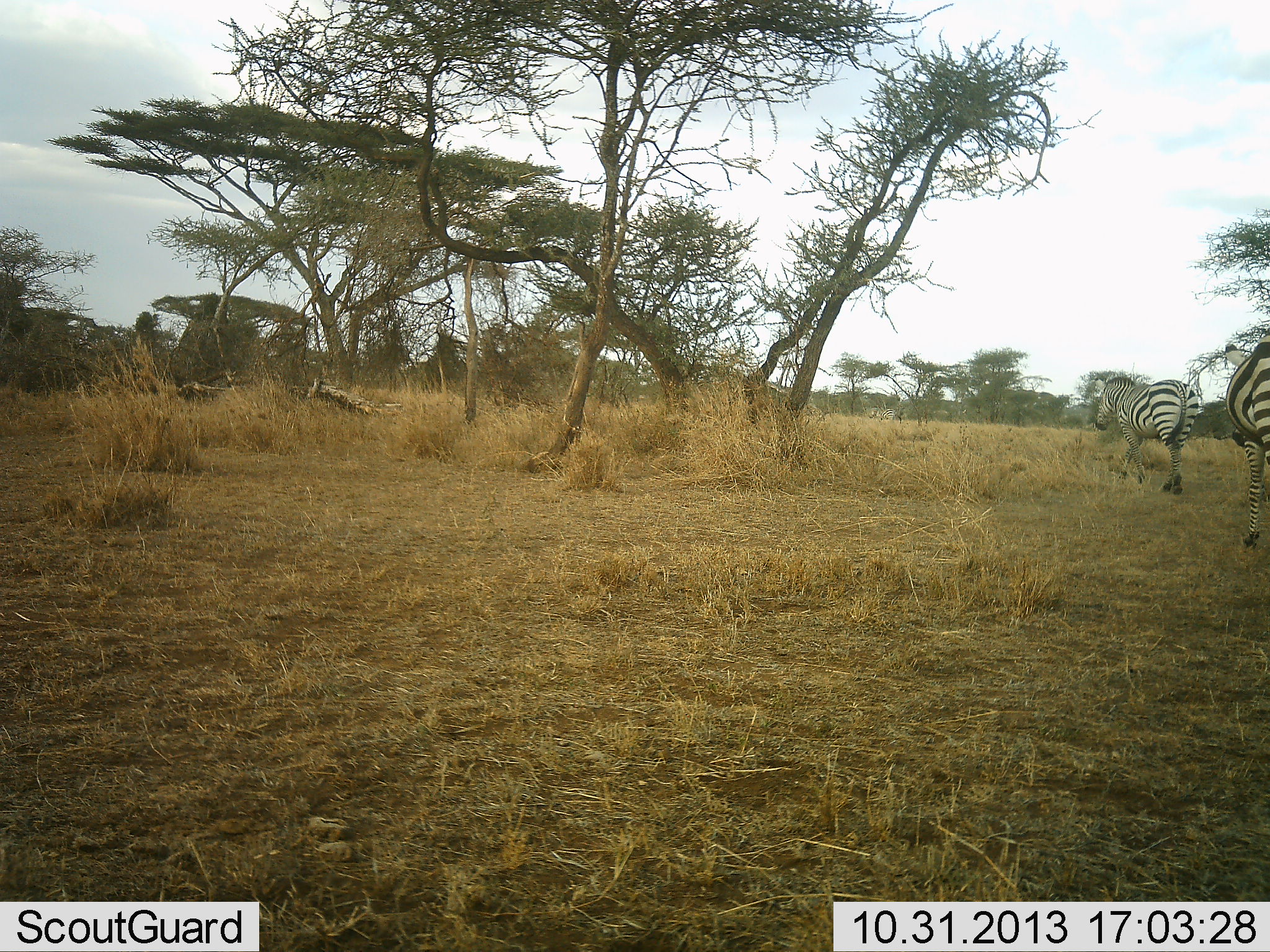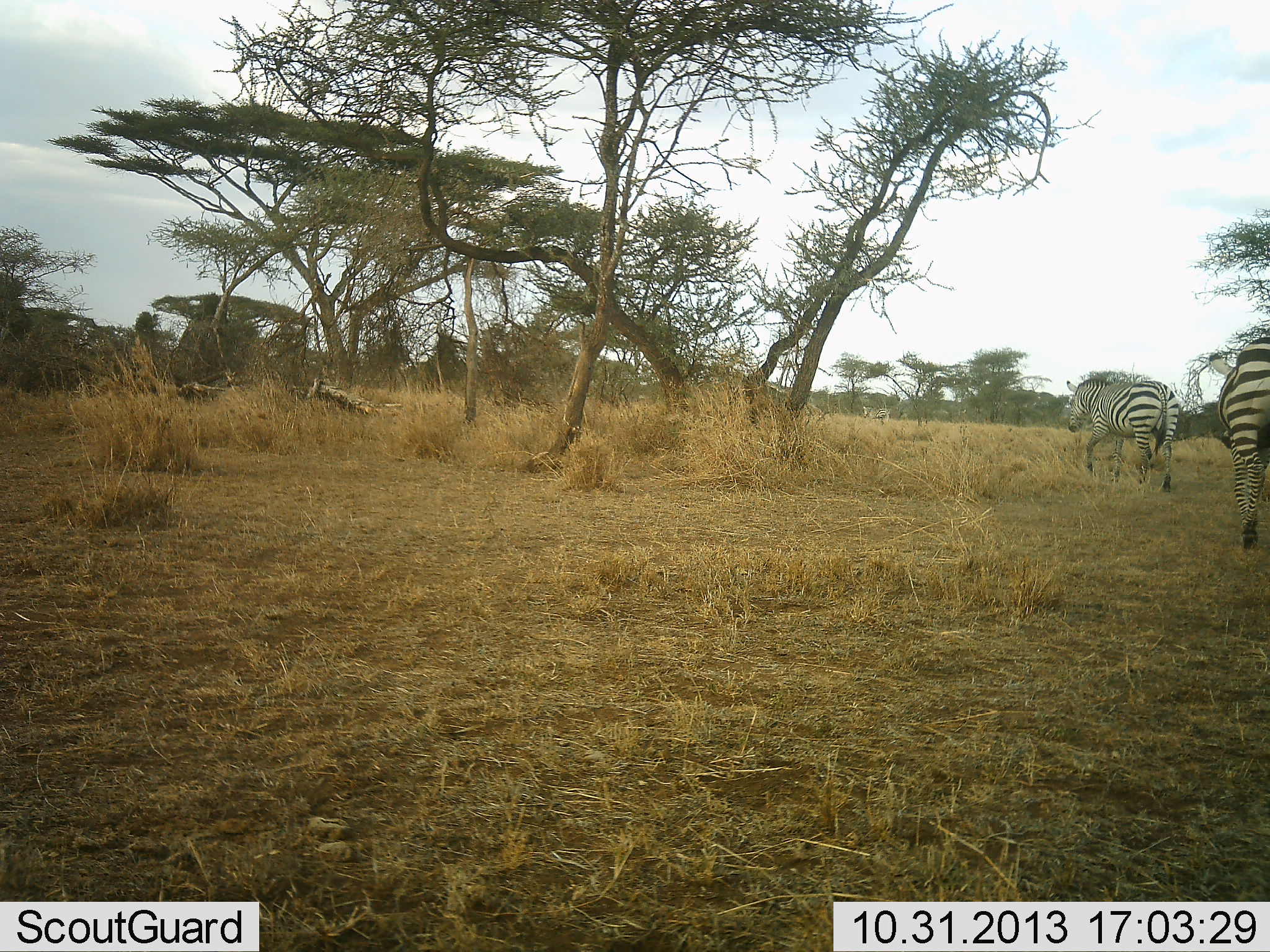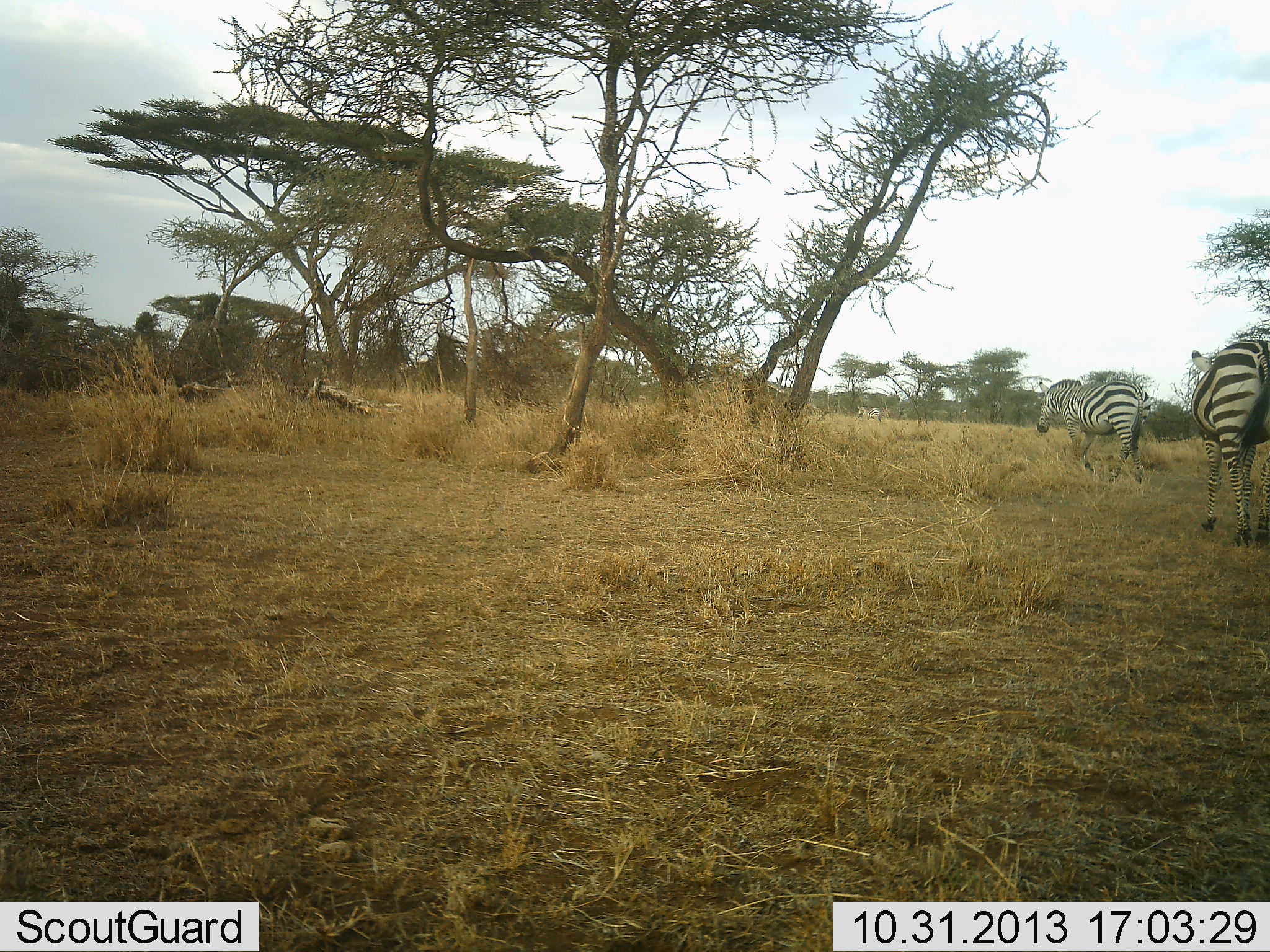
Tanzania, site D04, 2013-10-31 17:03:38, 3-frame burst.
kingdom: Animalia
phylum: Chordata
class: Mammalia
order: Perissodactyla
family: Equidae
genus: Equus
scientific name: Equus quagga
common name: plains zebra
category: zebra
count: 2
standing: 0%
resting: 0%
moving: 100%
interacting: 0%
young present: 0%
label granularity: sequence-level